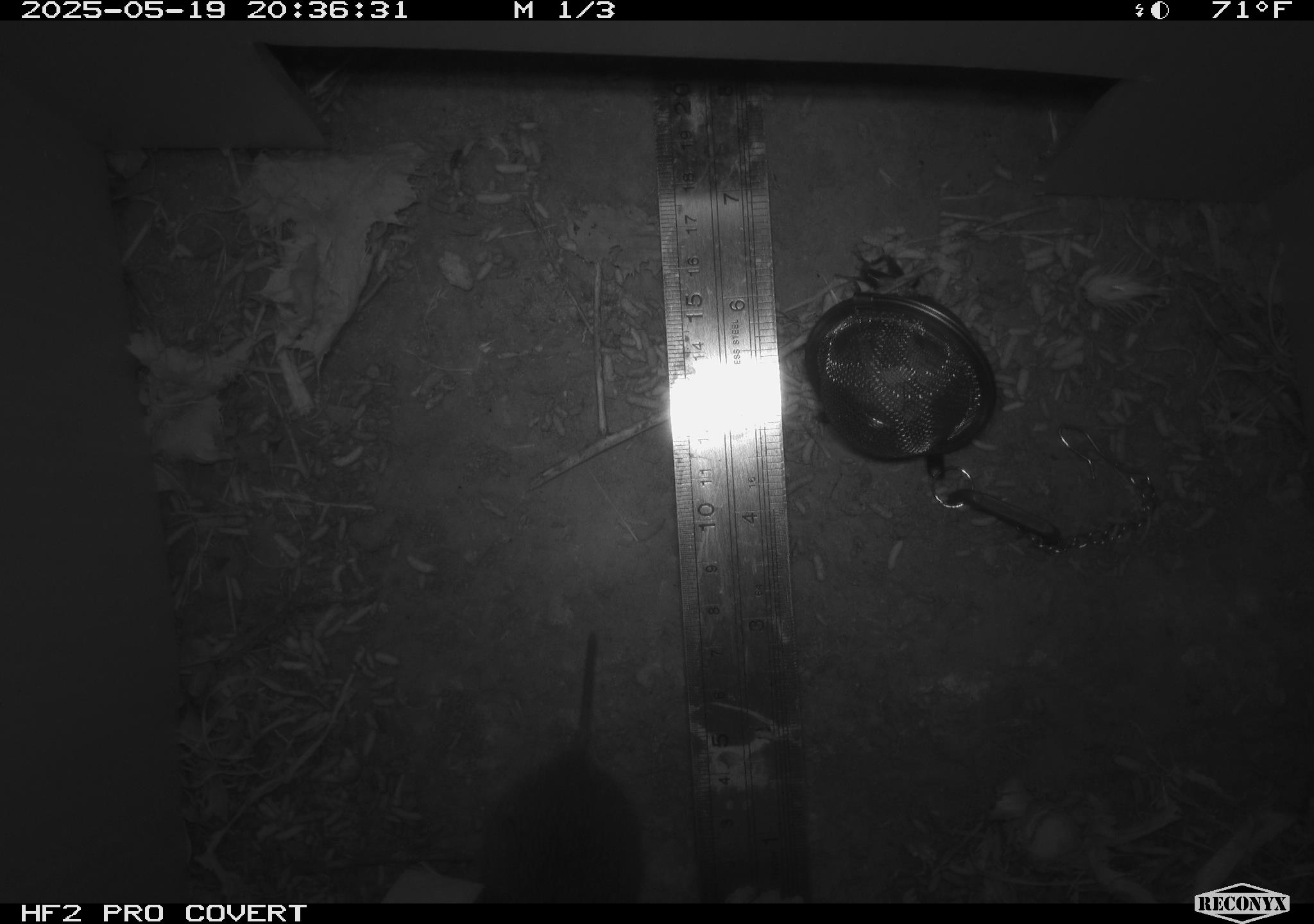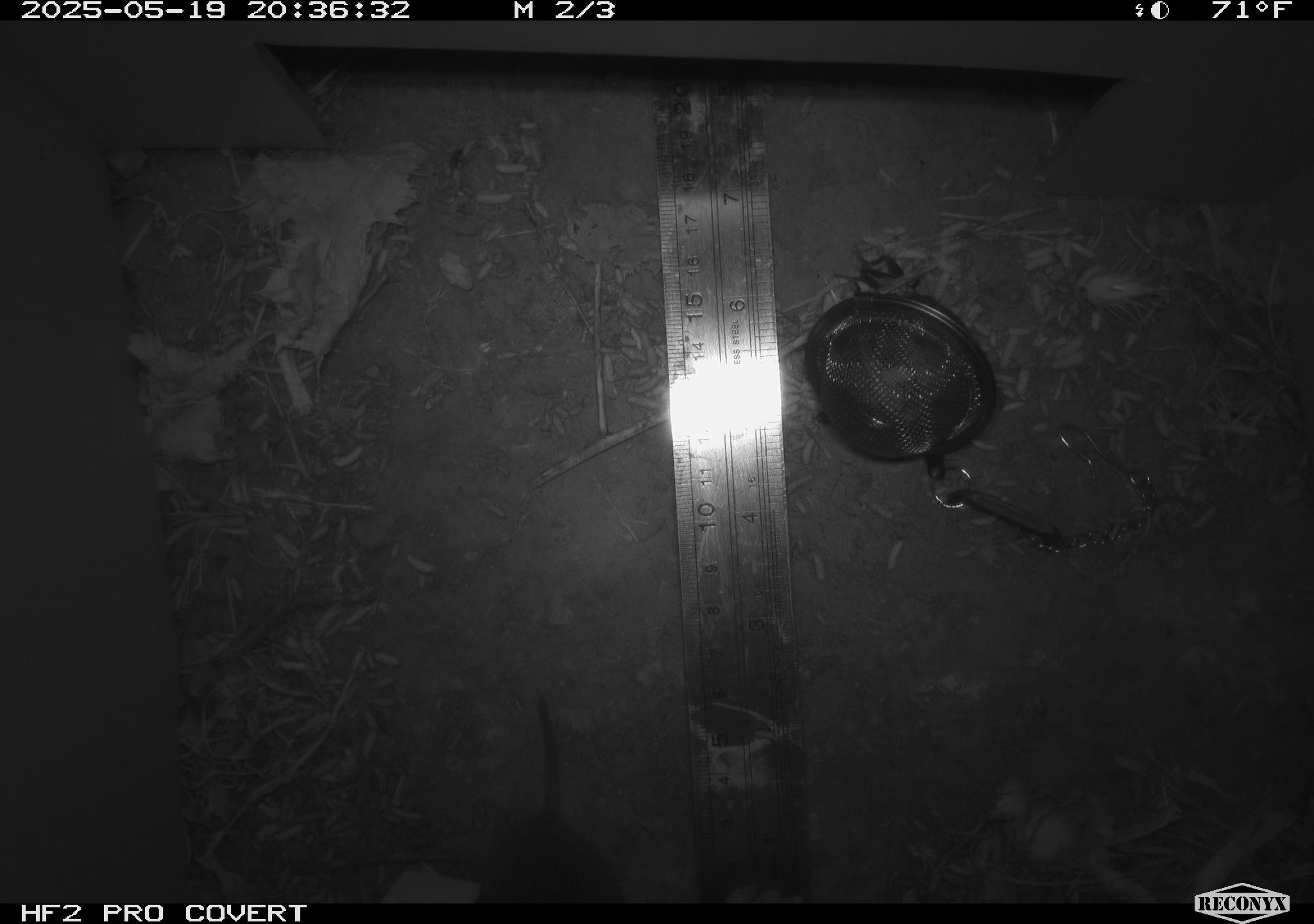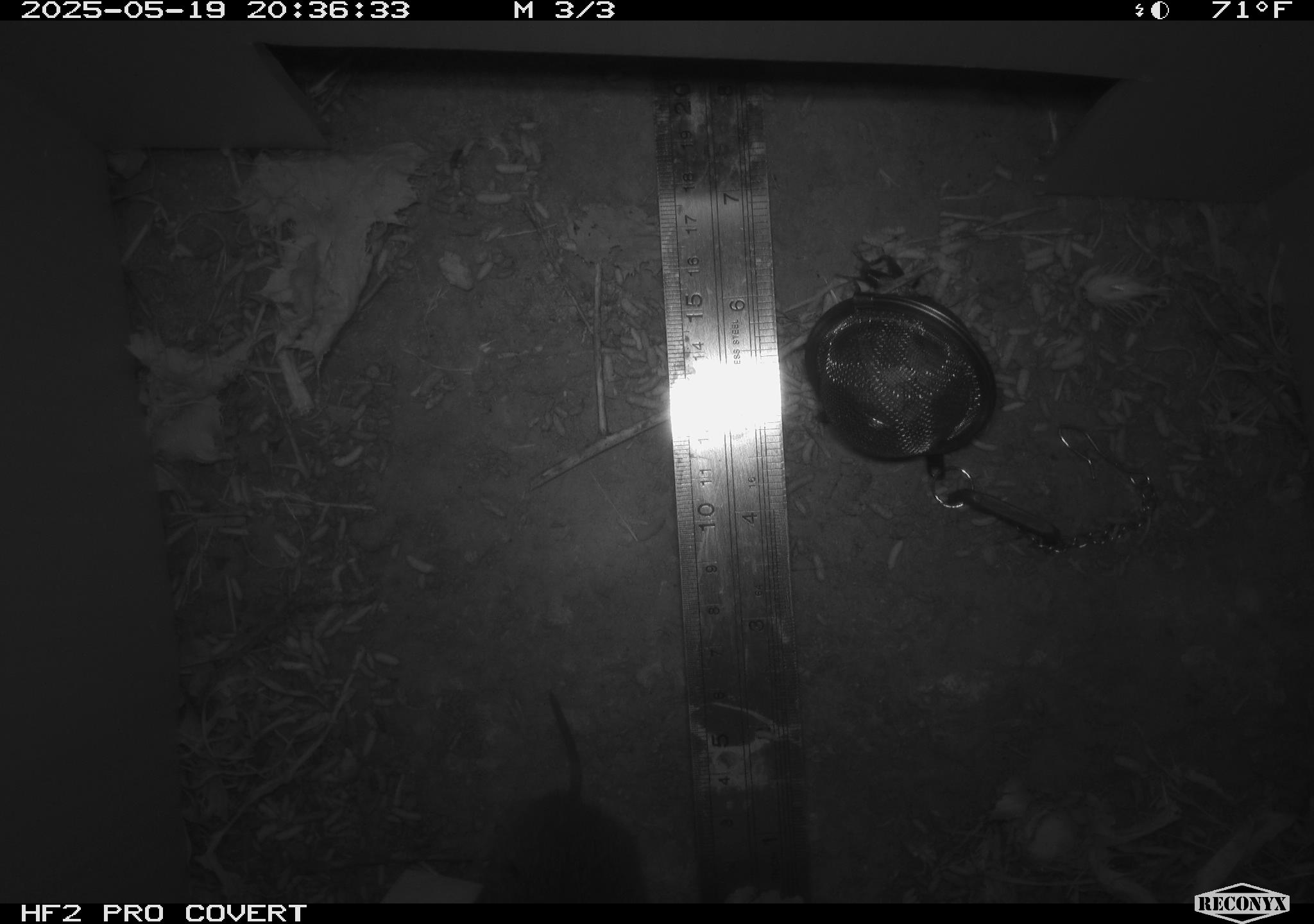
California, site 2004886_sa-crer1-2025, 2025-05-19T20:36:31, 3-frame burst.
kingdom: Animalia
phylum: Chordata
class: Mammalia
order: Rodentia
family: Cricetidae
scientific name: Arvicolinae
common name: voles, lemmings, and muskrats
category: arvicolinae subfamily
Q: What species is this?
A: Arvicolinae subfamily (voles, lemmings, and muskrats) (Arvicolinae).